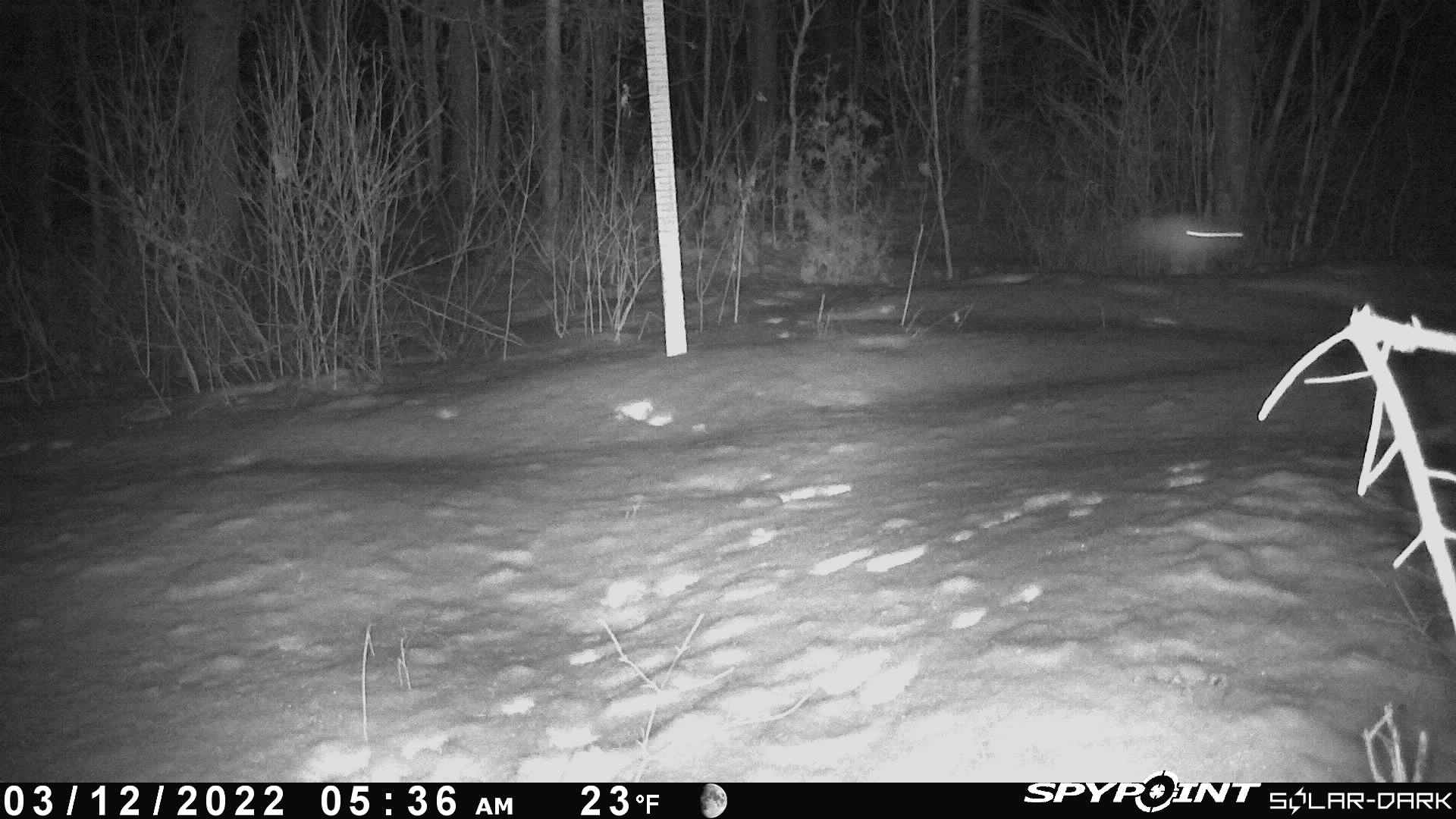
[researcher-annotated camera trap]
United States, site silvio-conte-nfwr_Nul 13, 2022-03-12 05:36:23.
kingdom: Animalia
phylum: Chordata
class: Mammalia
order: Lagomorpha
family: Leporidae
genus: Lepus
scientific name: Lepus americanus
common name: snowshoe hare